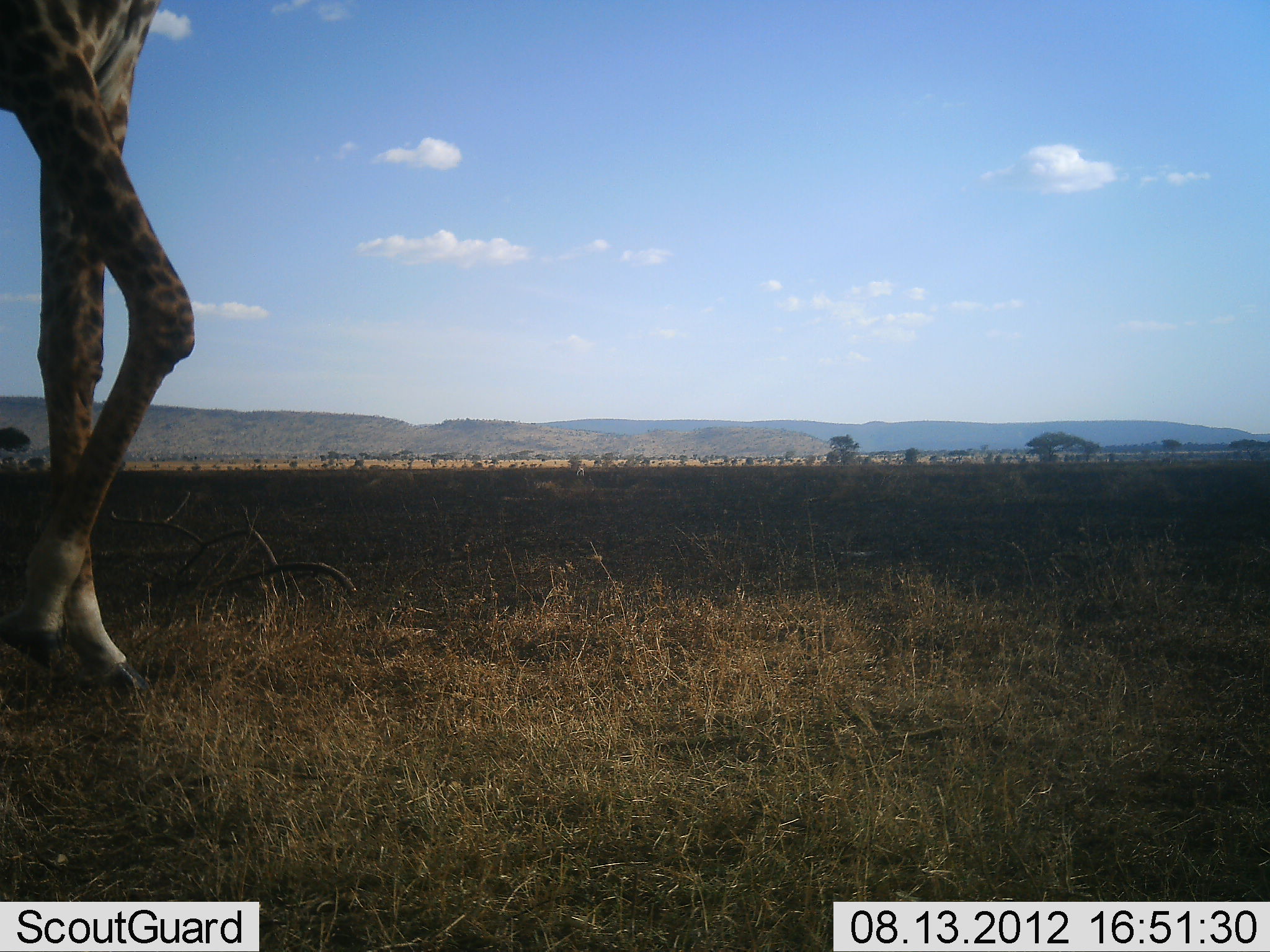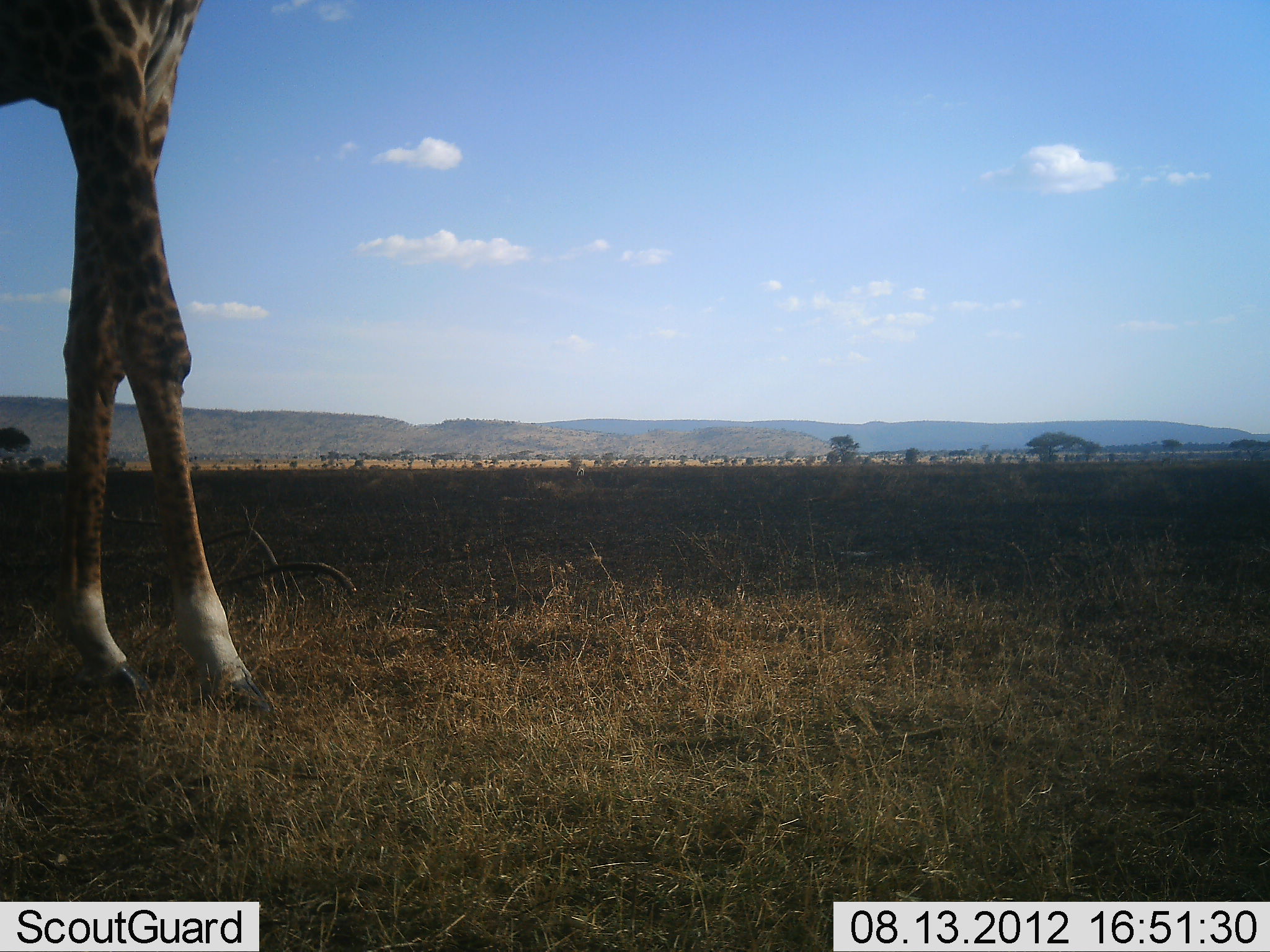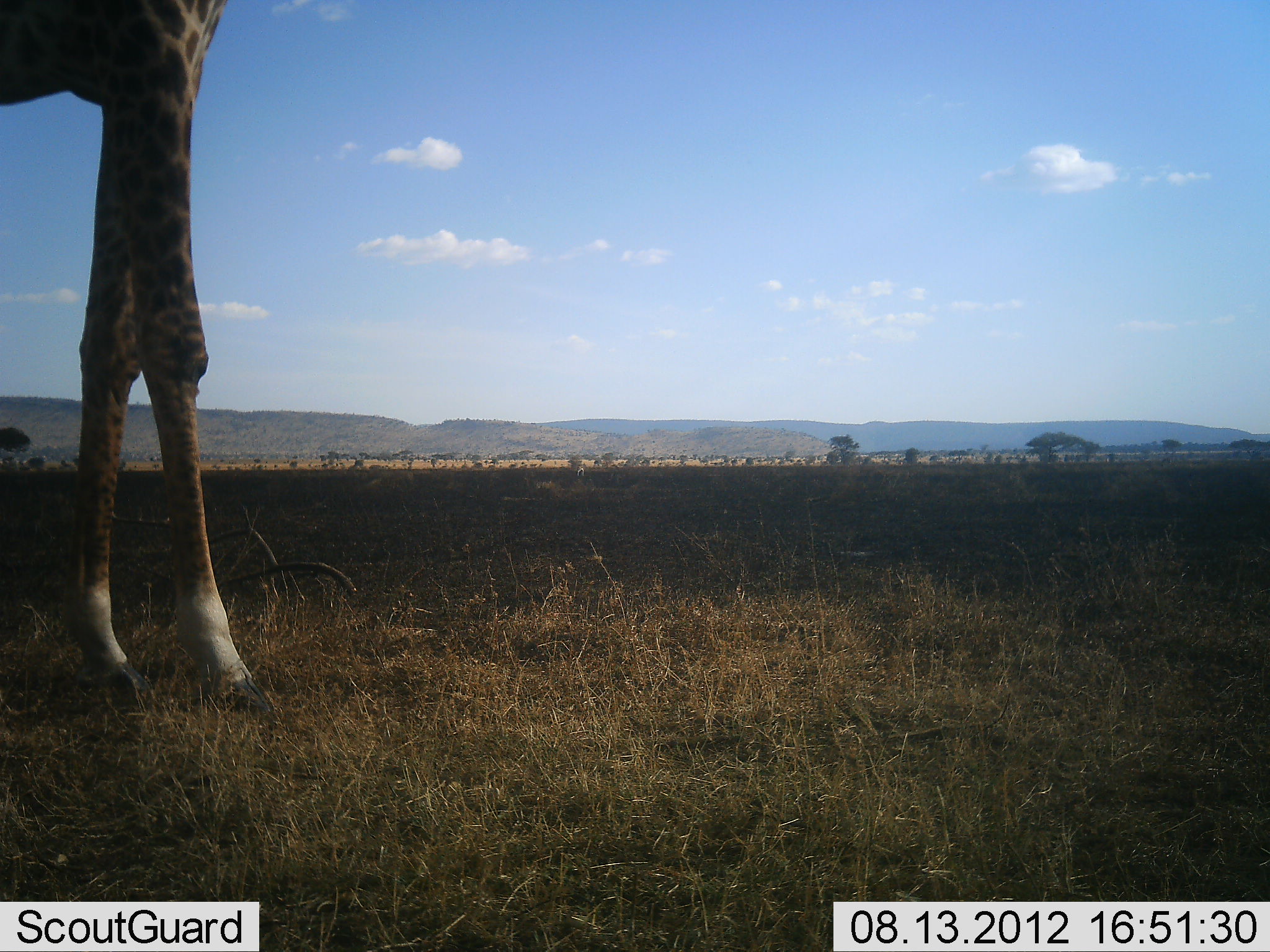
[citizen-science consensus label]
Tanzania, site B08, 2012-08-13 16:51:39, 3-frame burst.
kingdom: Animalia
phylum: Chordata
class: Mammalia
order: Artiodactyla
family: Giraffidae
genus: Giraffa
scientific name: Giraffa camelopardalis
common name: giraffe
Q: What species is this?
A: Giraffe (Giraffa camelopardalis).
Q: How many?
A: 1.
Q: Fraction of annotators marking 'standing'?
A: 60%.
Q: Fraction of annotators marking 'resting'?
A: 0%.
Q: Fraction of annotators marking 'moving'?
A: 40%.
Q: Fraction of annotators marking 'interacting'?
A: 0%.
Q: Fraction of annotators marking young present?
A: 0%.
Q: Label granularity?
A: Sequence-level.